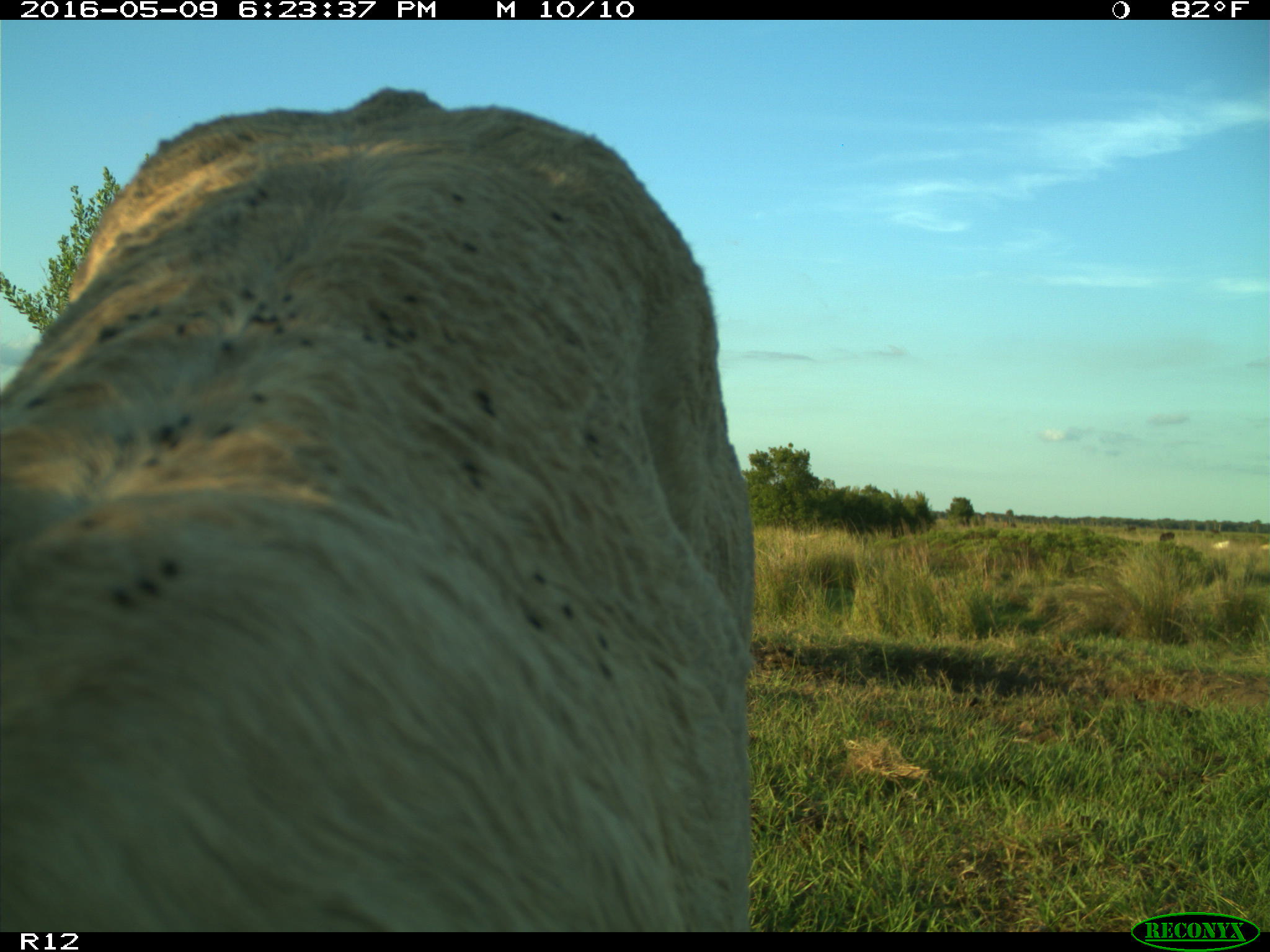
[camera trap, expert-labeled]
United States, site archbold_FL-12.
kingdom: Animalia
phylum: Chordata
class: Mammalia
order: Artiodactyla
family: Bovidae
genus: Bos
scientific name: Bos taurus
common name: domestic cow